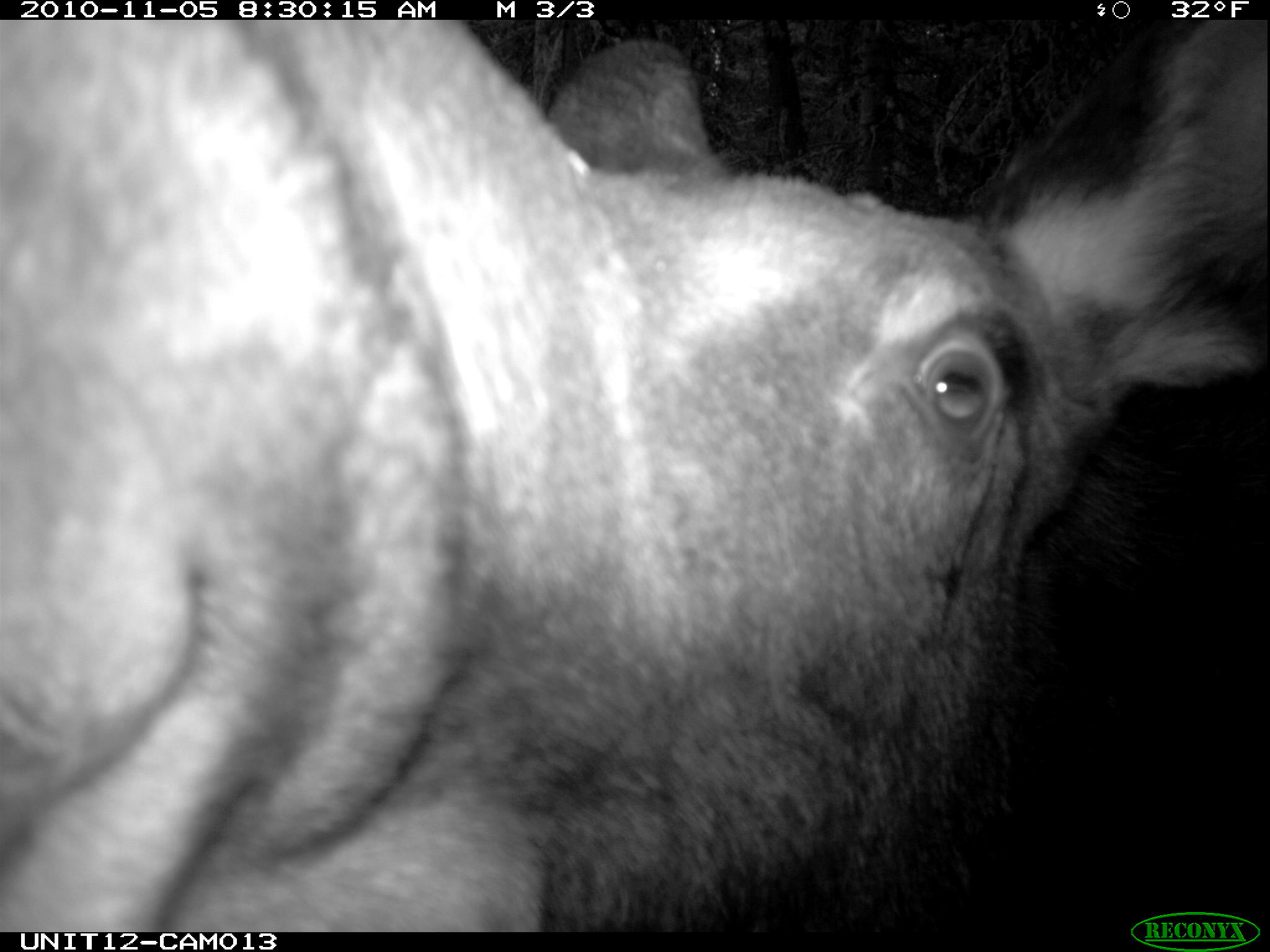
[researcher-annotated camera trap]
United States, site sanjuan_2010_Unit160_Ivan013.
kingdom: Animalia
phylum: Chordata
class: Mammalia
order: Artiodactyla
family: Cervidae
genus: Alces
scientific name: Alces alces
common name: moose